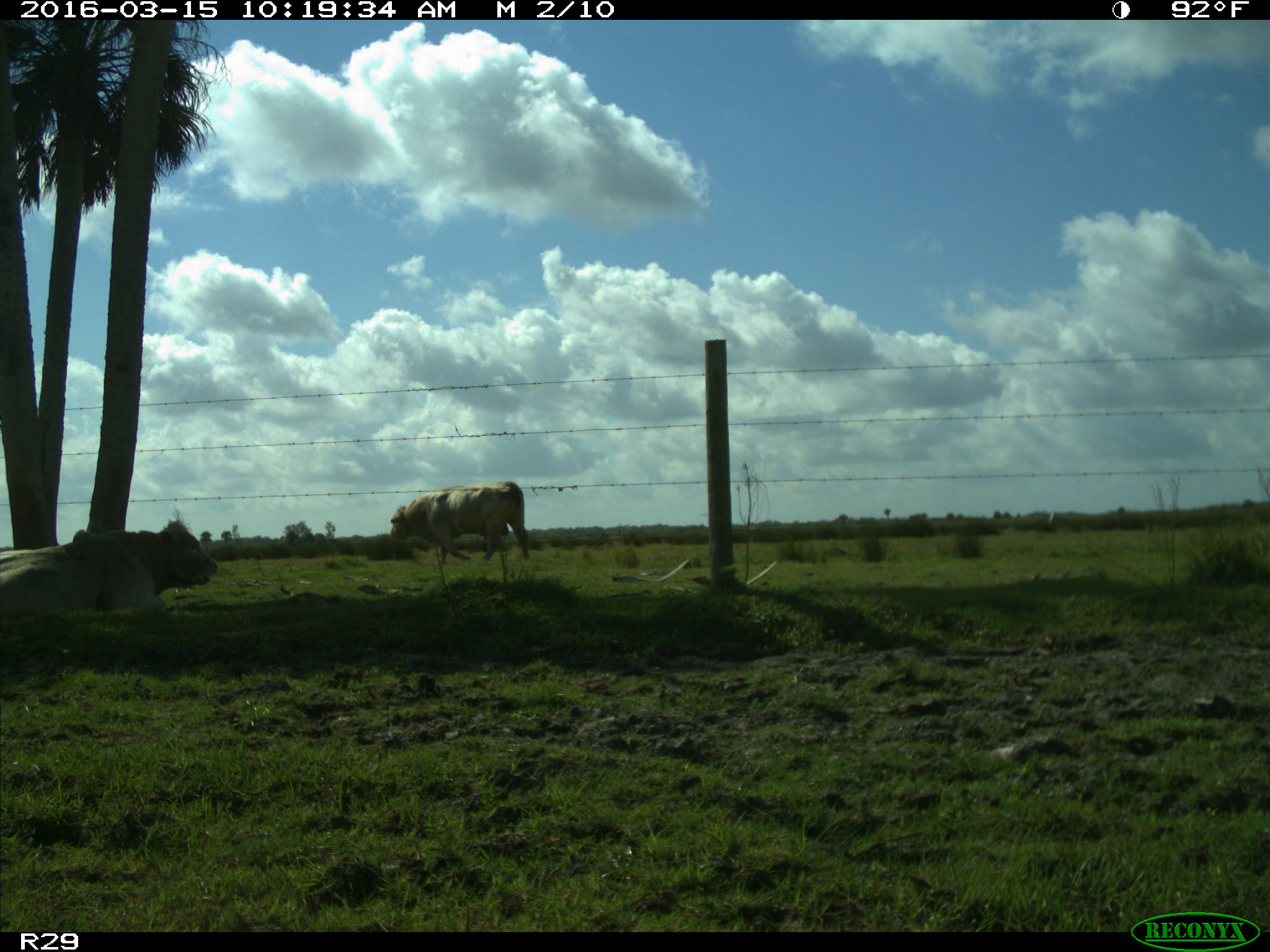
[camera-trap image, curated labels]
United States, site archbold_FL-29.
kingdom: Animalia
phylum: Chordata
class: Mammalia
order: Artiodactyla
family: Bovidae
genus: Bos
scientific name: Bos taurus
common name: domestic cow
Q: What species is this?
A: Bos taurus (domestic cow).